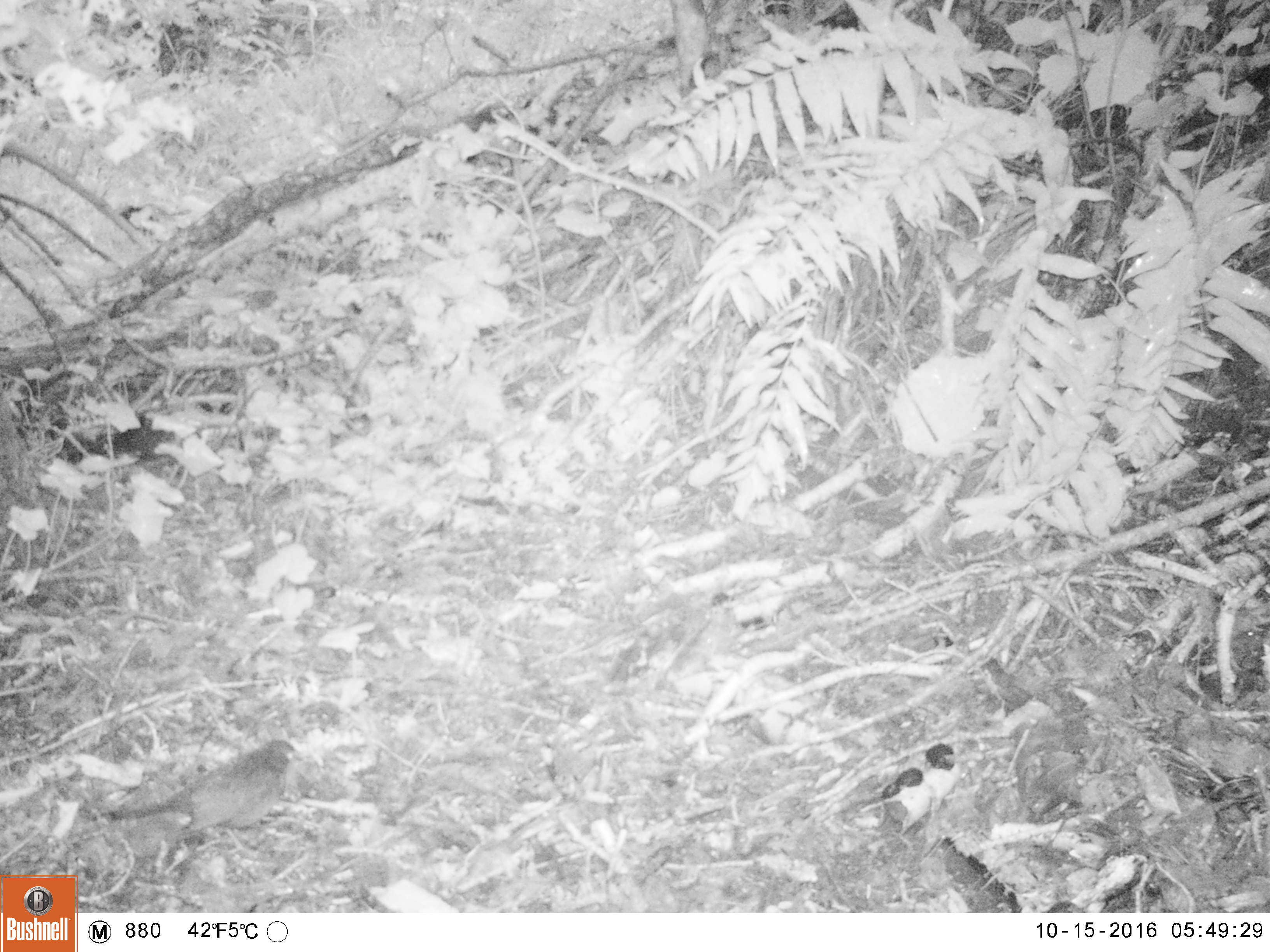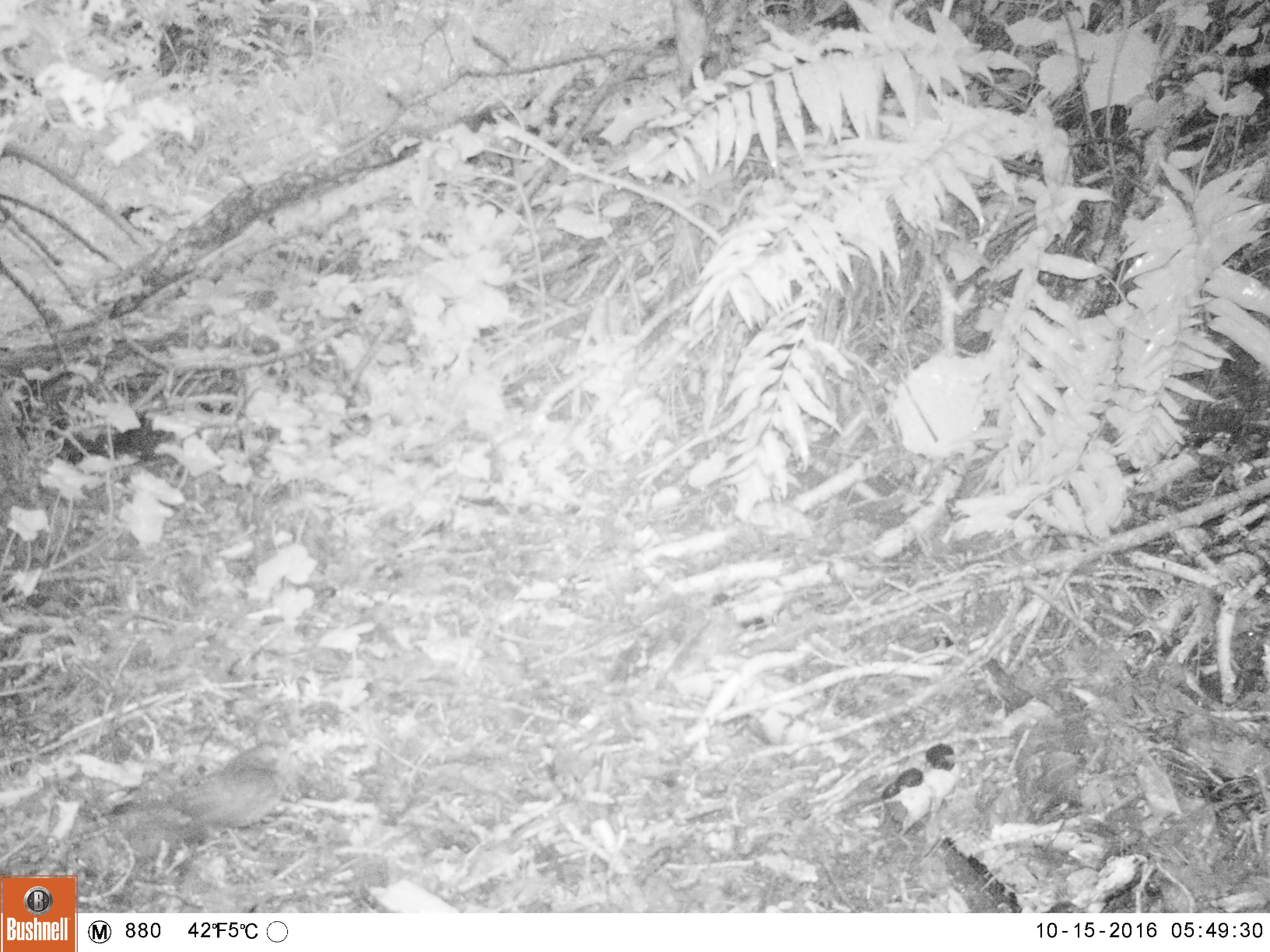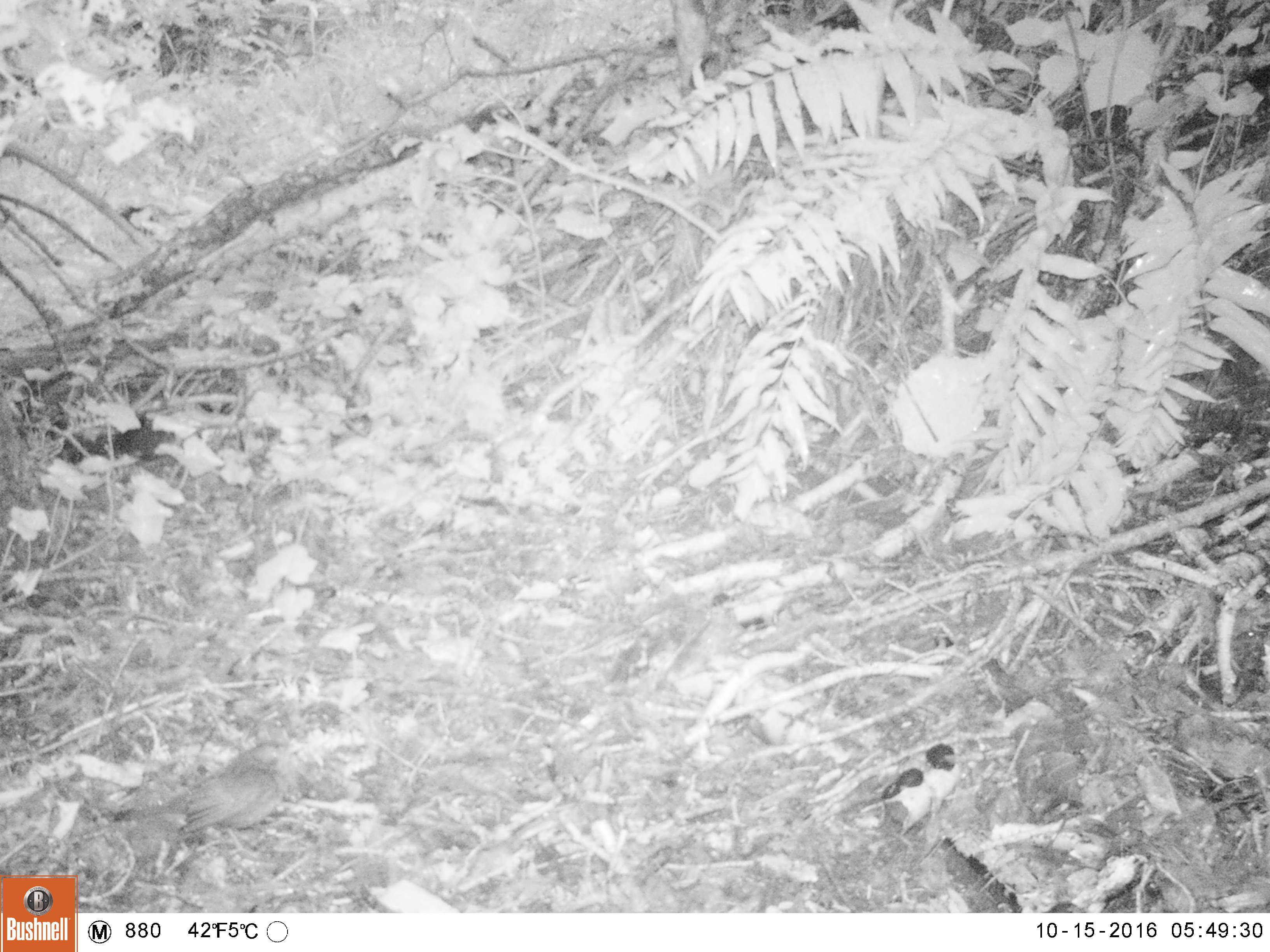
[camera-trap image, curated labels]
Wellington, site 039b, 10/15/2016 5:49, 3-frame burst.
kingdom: Animalia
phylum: Chordata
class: Aves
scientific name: Aves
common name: bird